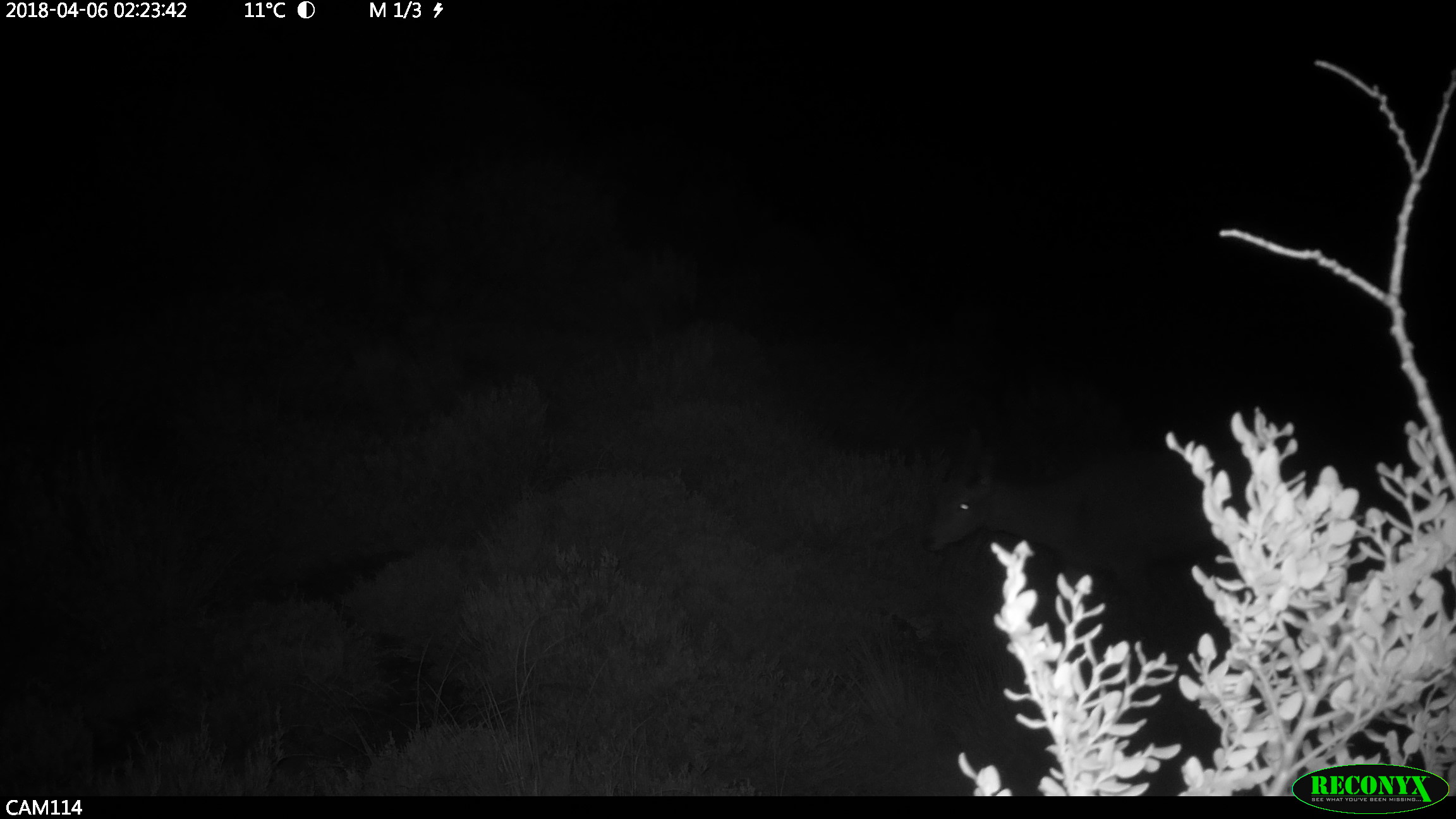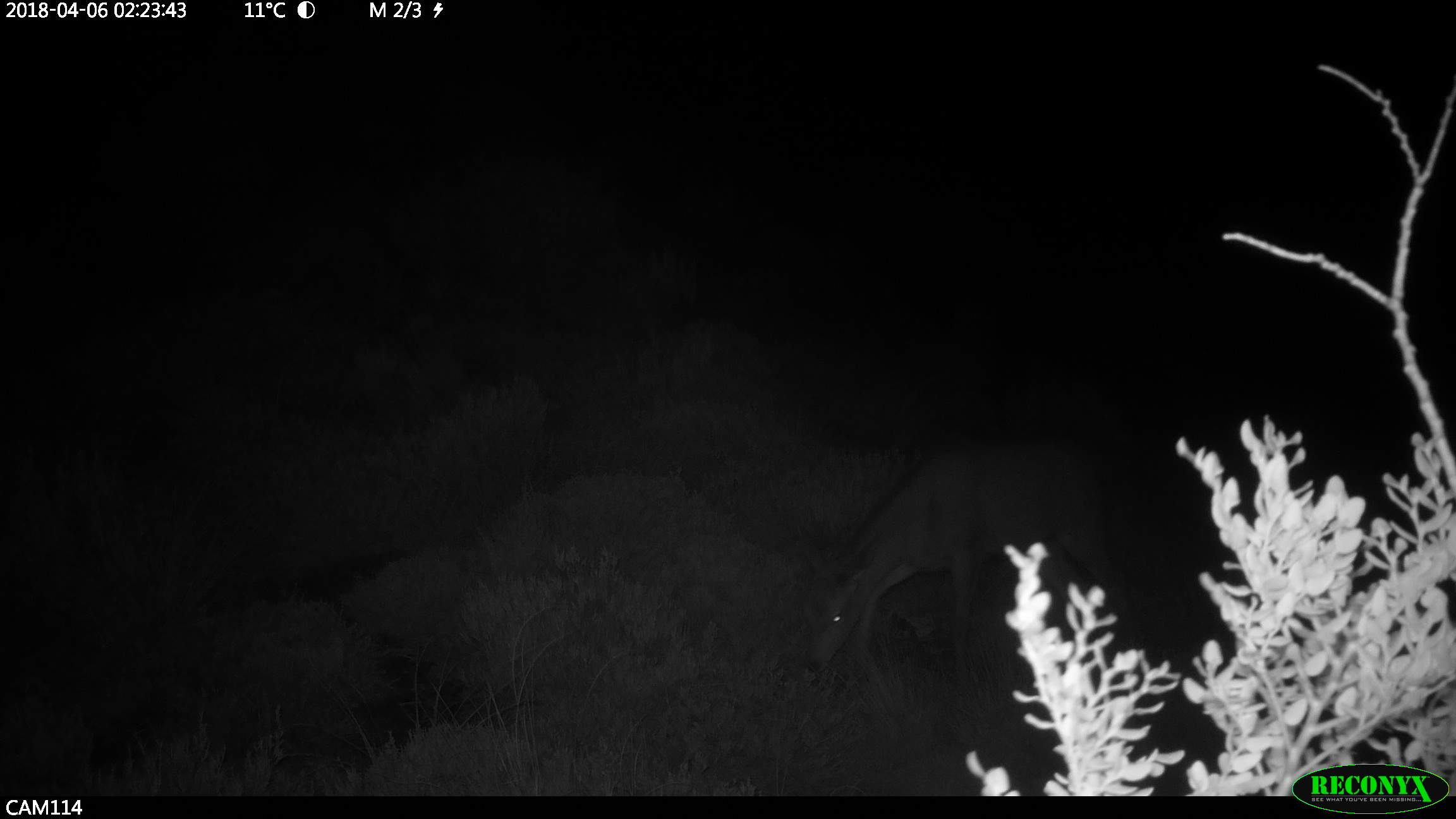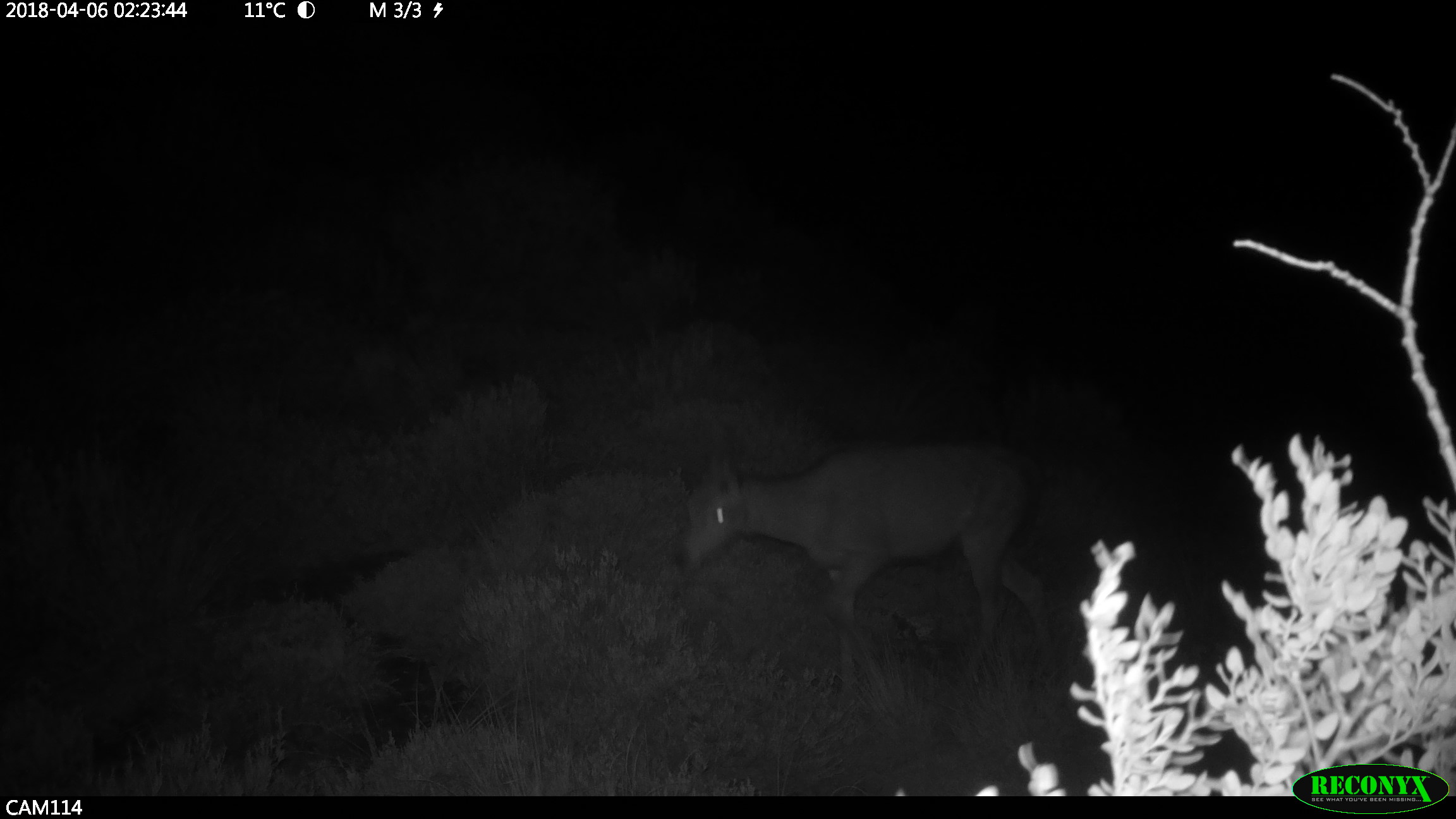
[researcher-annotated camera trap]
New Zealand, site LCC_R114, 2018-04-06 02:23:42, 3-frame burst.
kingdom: Animalia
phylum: Chordata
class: Mammalia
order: Artiodactyla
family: Cervidae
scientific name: Cervidae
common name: deer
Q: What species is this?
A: Deer (Cervidae).